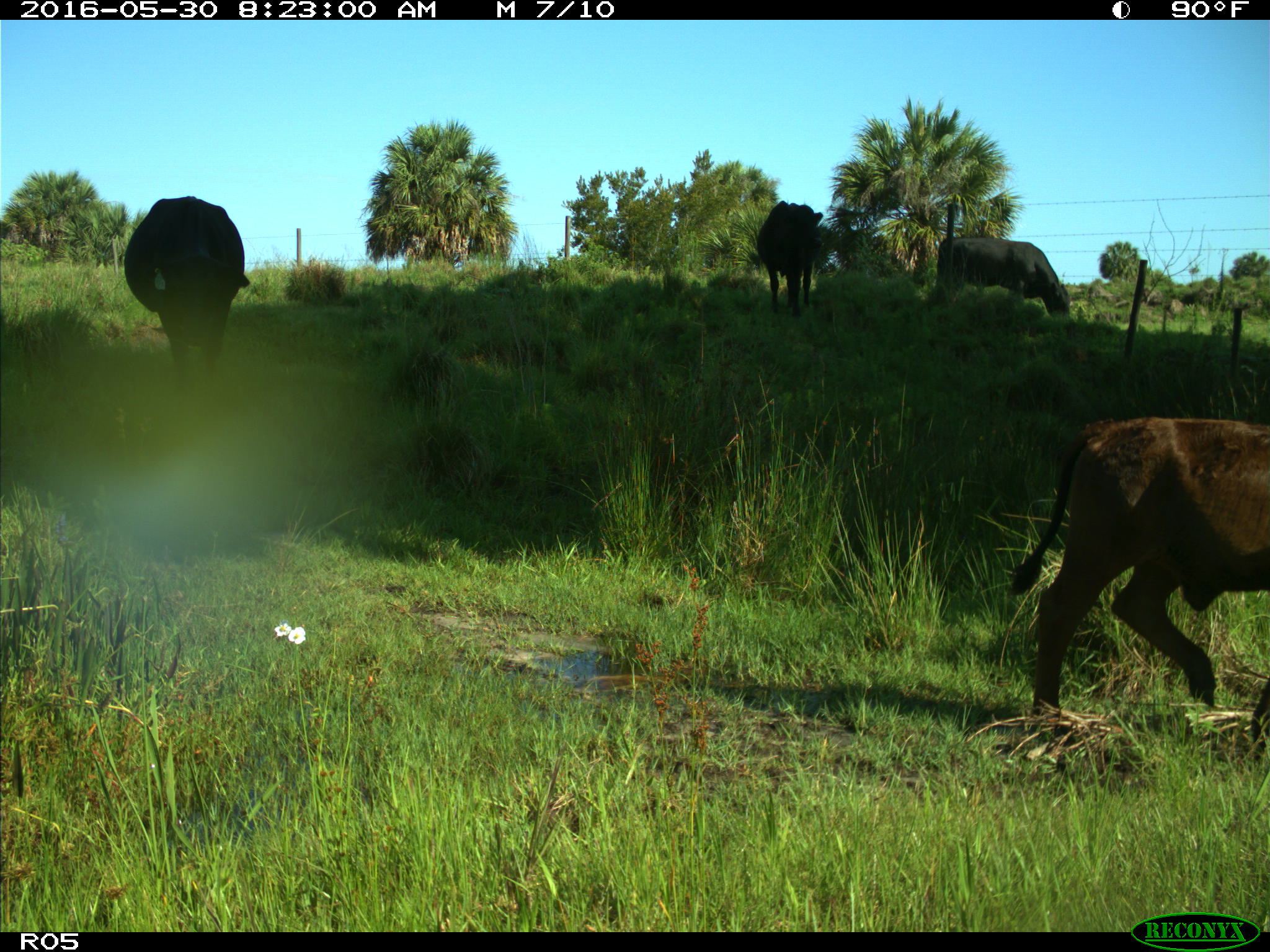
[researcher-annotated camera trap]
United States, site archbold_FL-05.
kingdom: Animalia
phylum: Chordata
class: Mammalia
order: Artiodactyla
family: Bovidae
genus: Bos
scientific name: Bos taurus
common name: domestic cow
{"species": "Bos taurus (domestic cow)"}